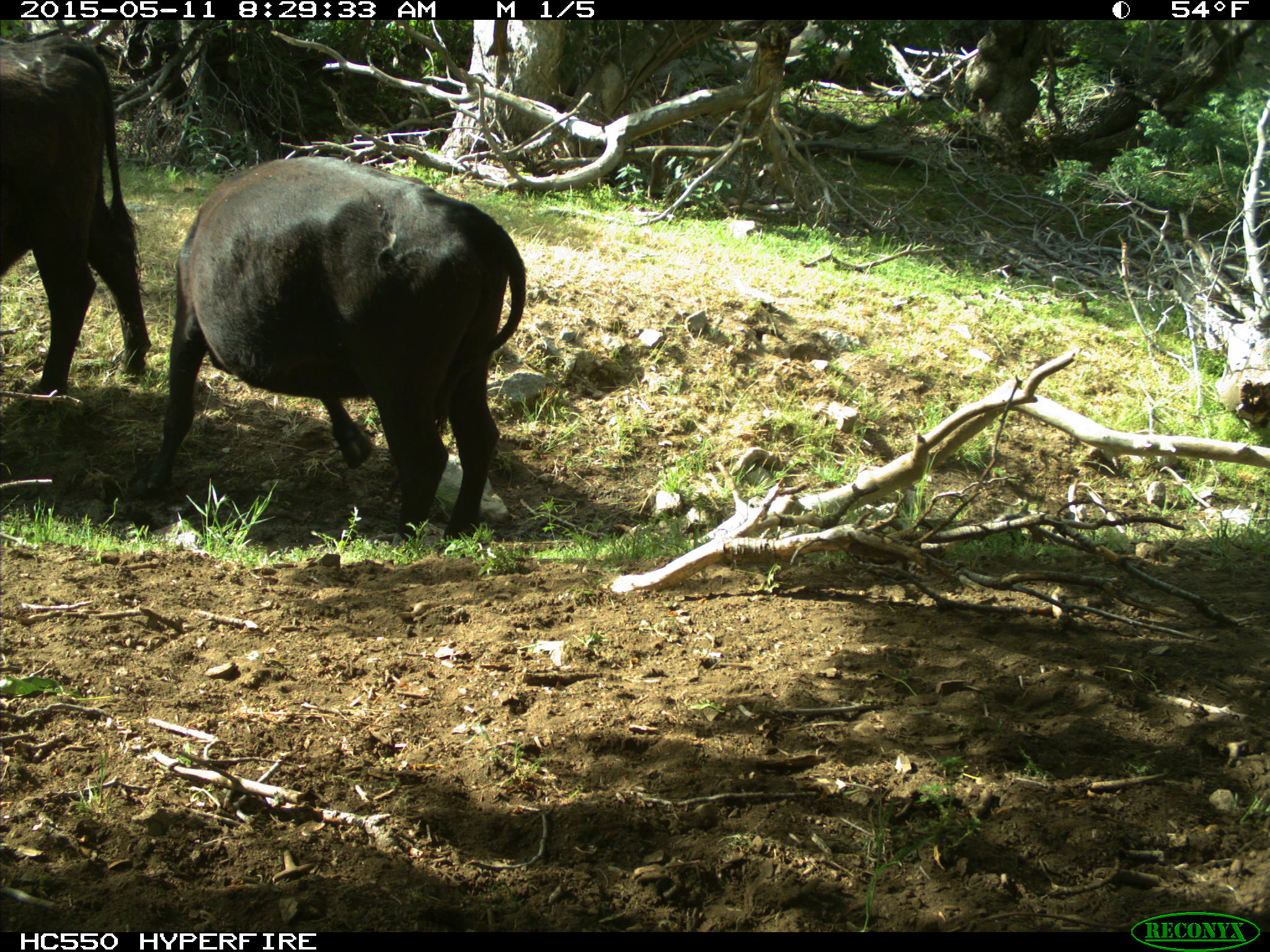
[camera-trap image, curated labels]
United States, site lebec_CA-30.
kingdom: Animalia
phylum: Chordata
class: Mammalia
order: Artiodactyla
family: Bovidae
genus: Bos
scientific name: Bos taurus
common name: domestic cow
Bos taurus (domestic cow).